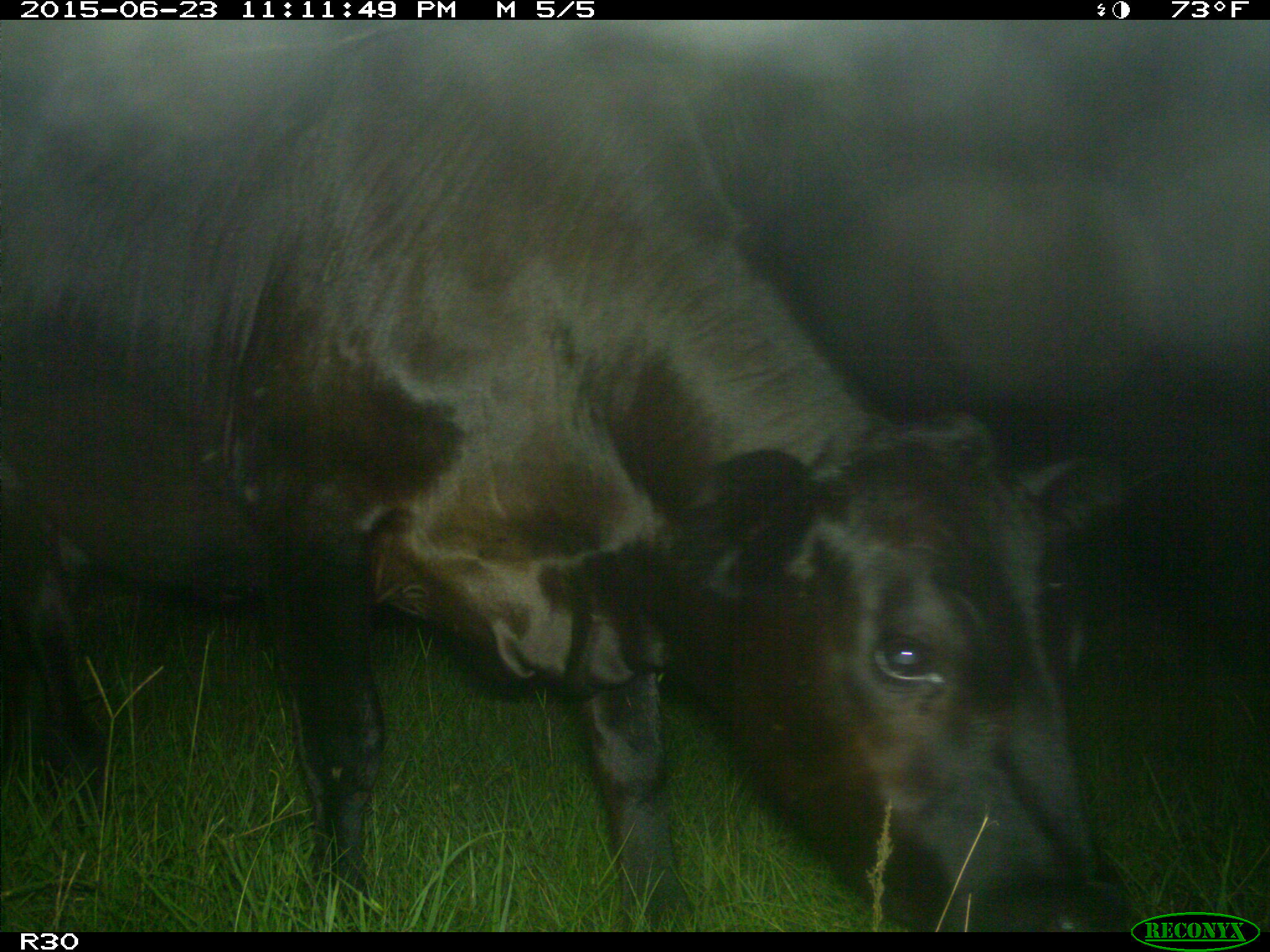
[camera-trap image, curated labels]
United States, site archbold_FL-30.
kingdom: Animalia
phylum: Chordata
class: Mammalia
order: Artiodactyla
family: Bovidae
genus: Bos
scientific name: Bos taurus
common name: domestic cow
Bos taurus (domestic cow).